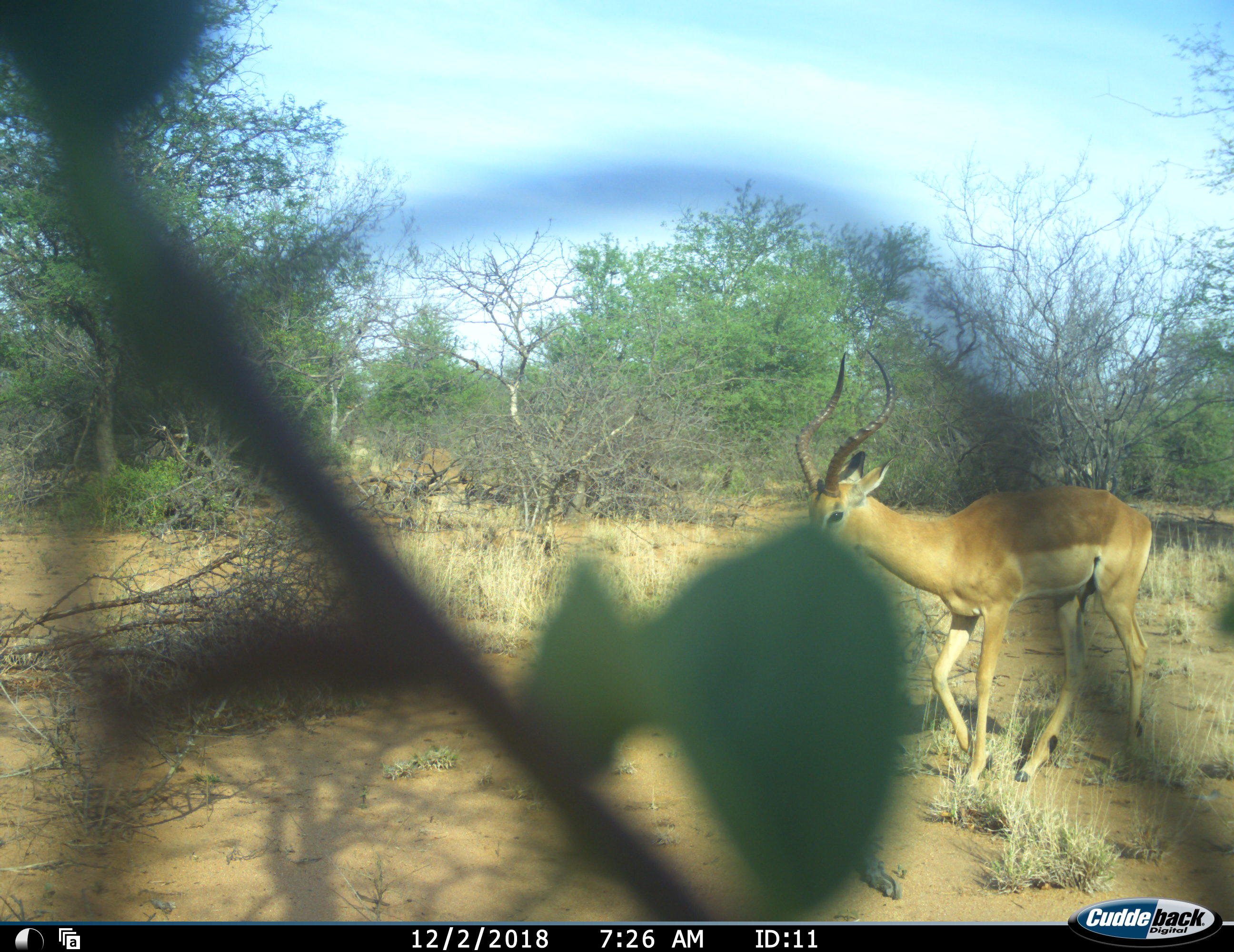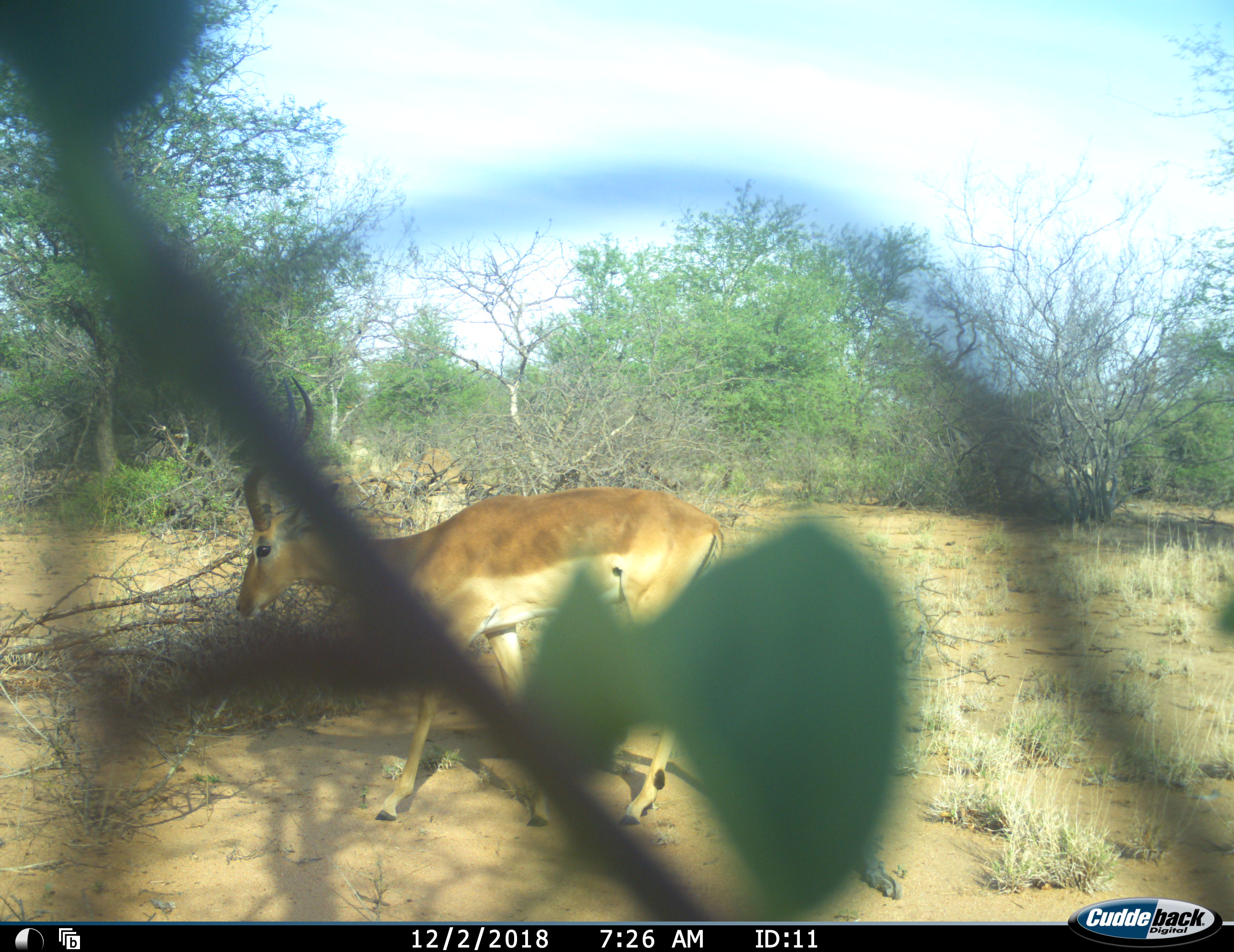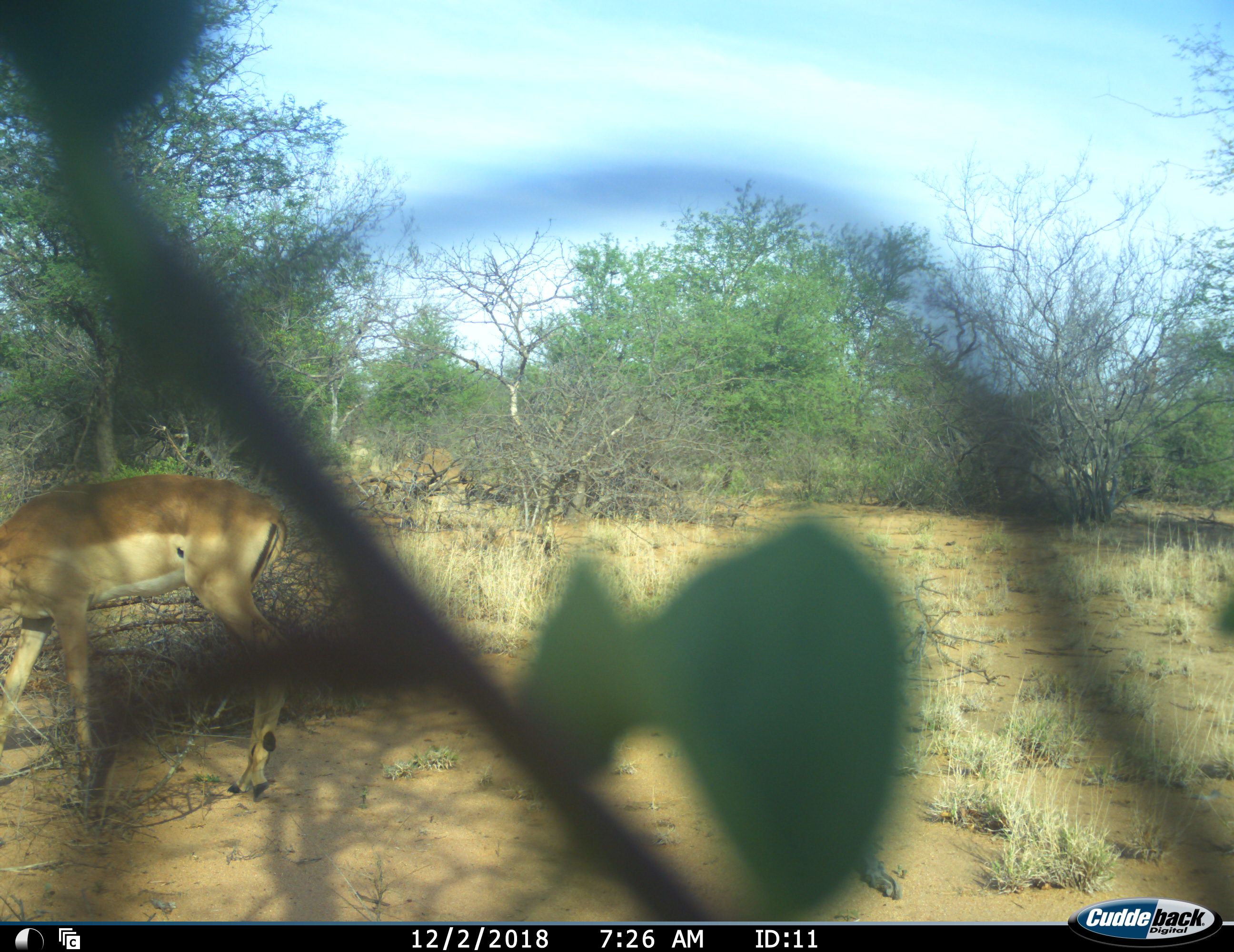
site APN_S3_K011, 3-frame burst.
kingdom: Animalia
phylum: Chordata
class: Mammalia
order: Artiodactyla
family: Bovidae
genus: Aepyceros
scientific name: Aepyceros melampus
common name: impala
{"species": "impala (Aepyceros melampus)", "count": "1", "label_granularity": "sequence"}